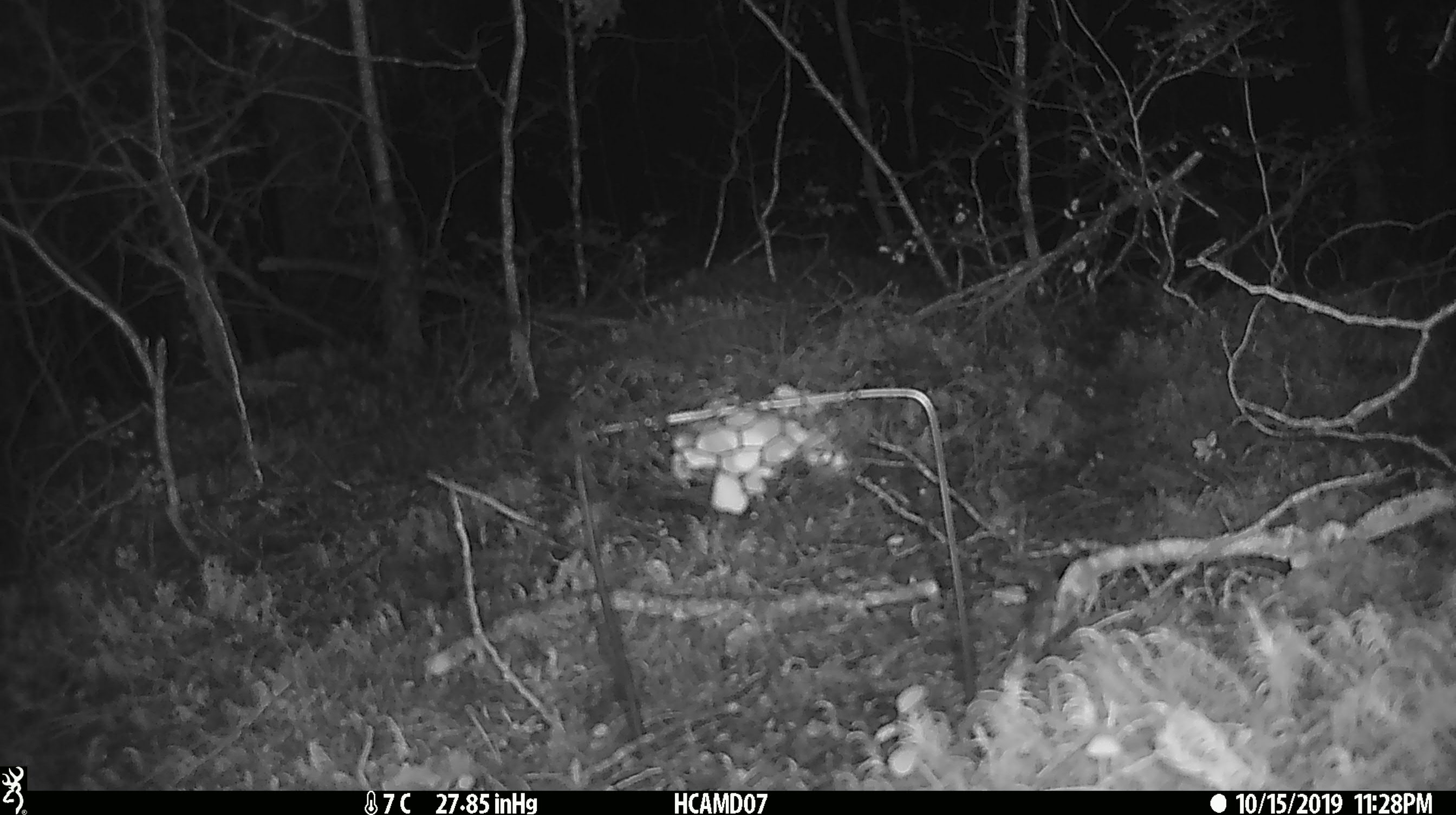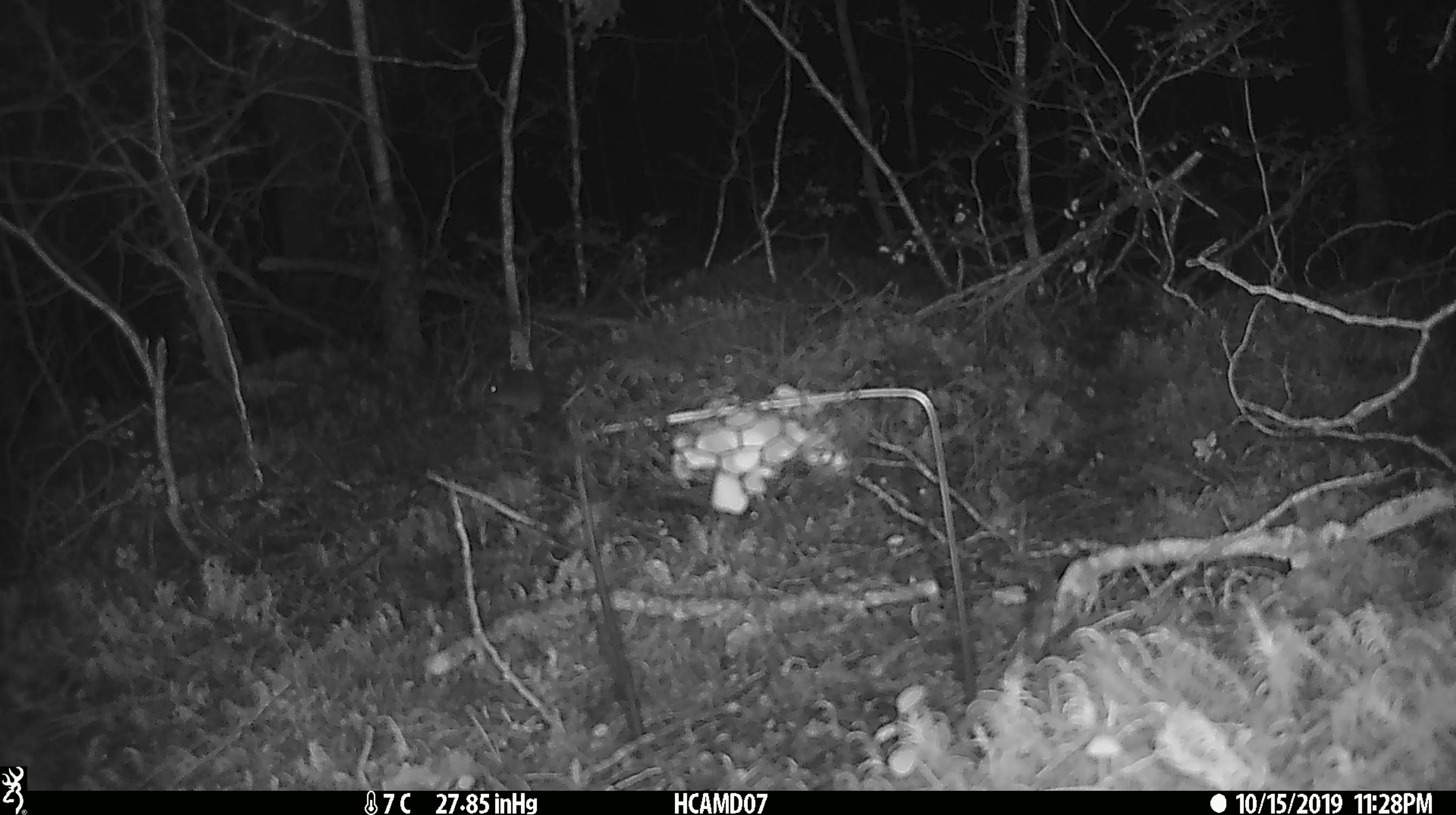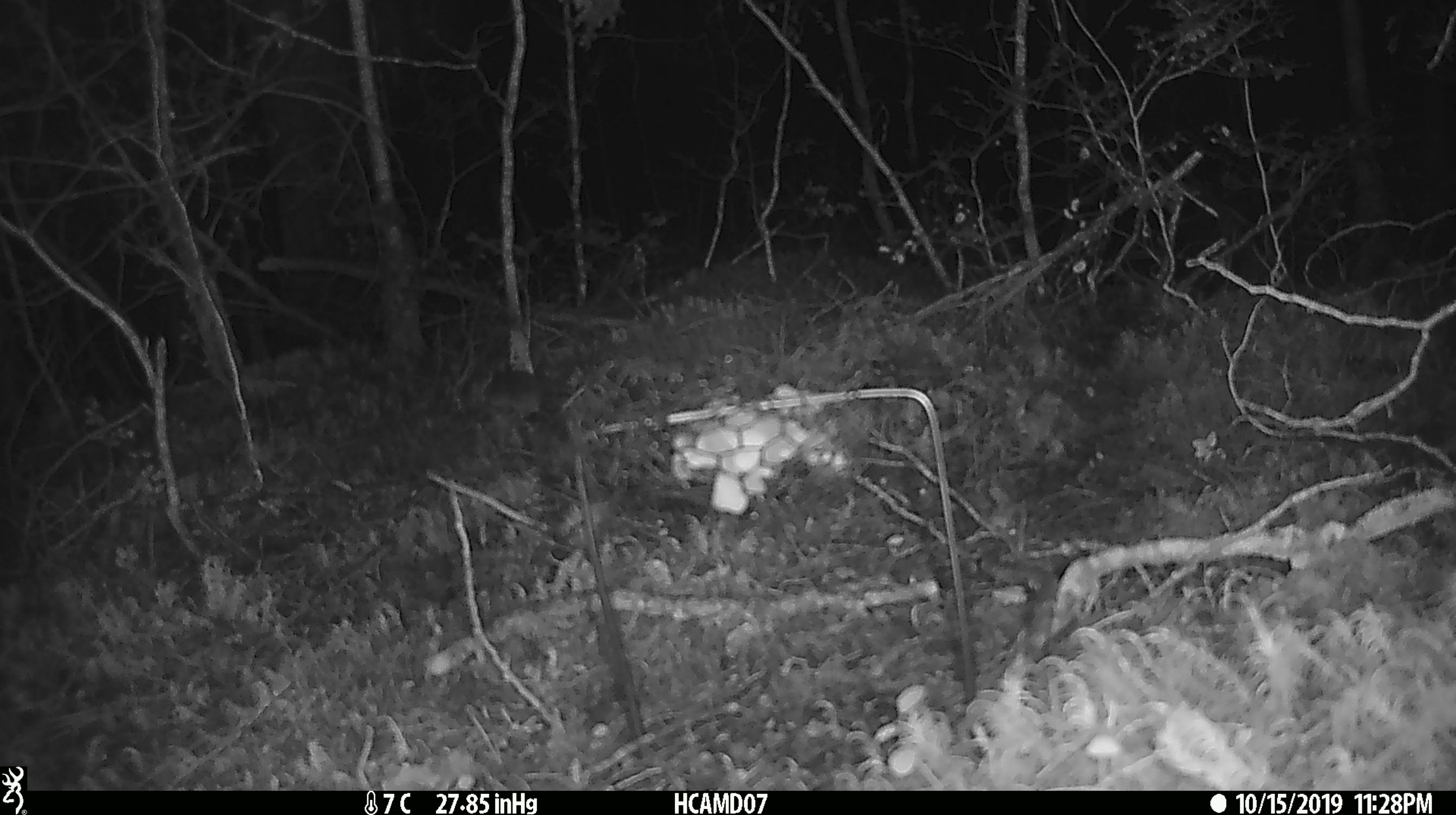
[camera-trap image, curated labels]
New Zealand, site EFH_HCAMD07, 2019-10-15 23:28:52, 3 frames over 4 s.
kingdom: Animalia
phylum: Chordata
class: Mammalia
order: Rodentia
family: Muridae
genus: Mus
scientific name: Mus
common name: mouse